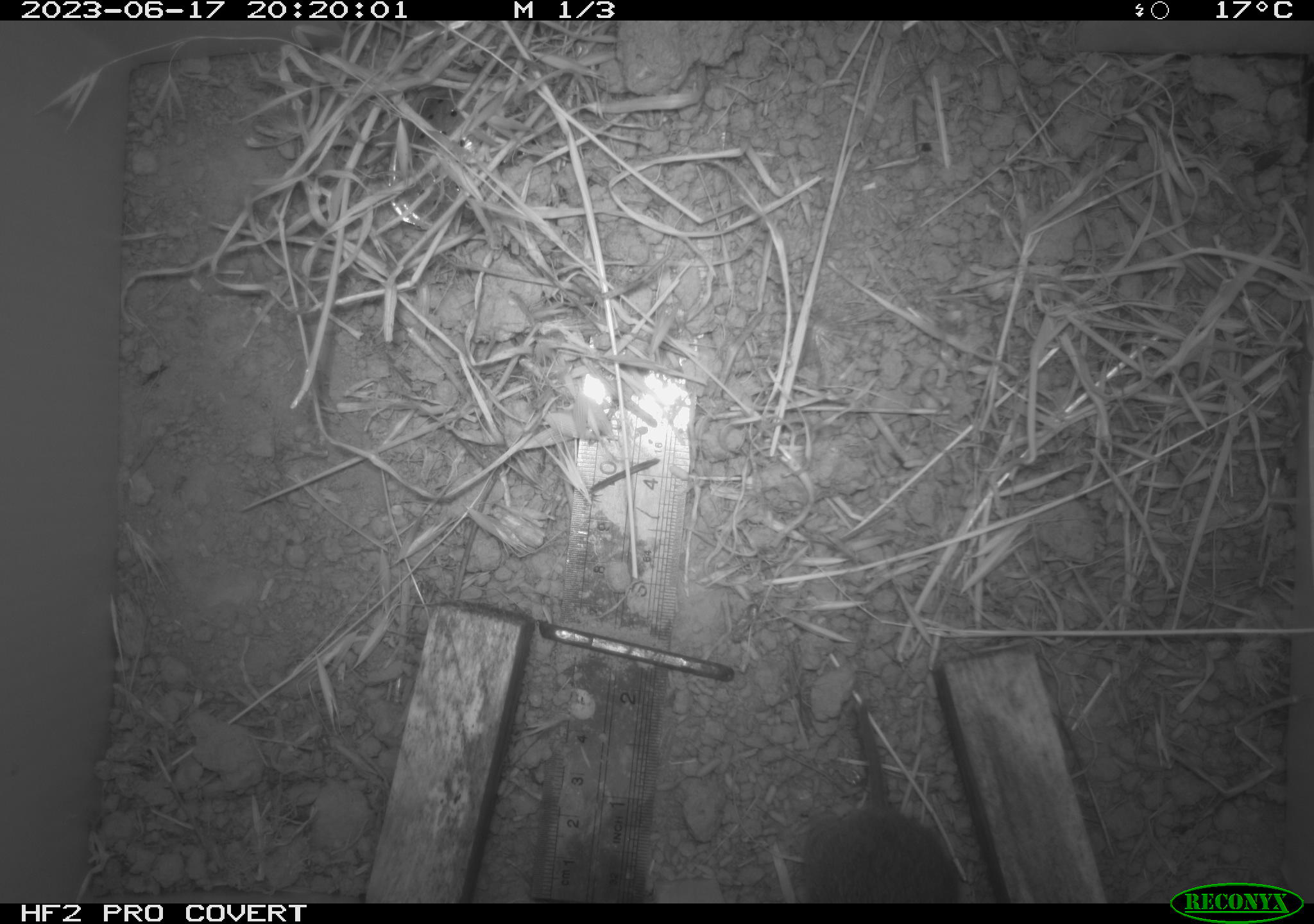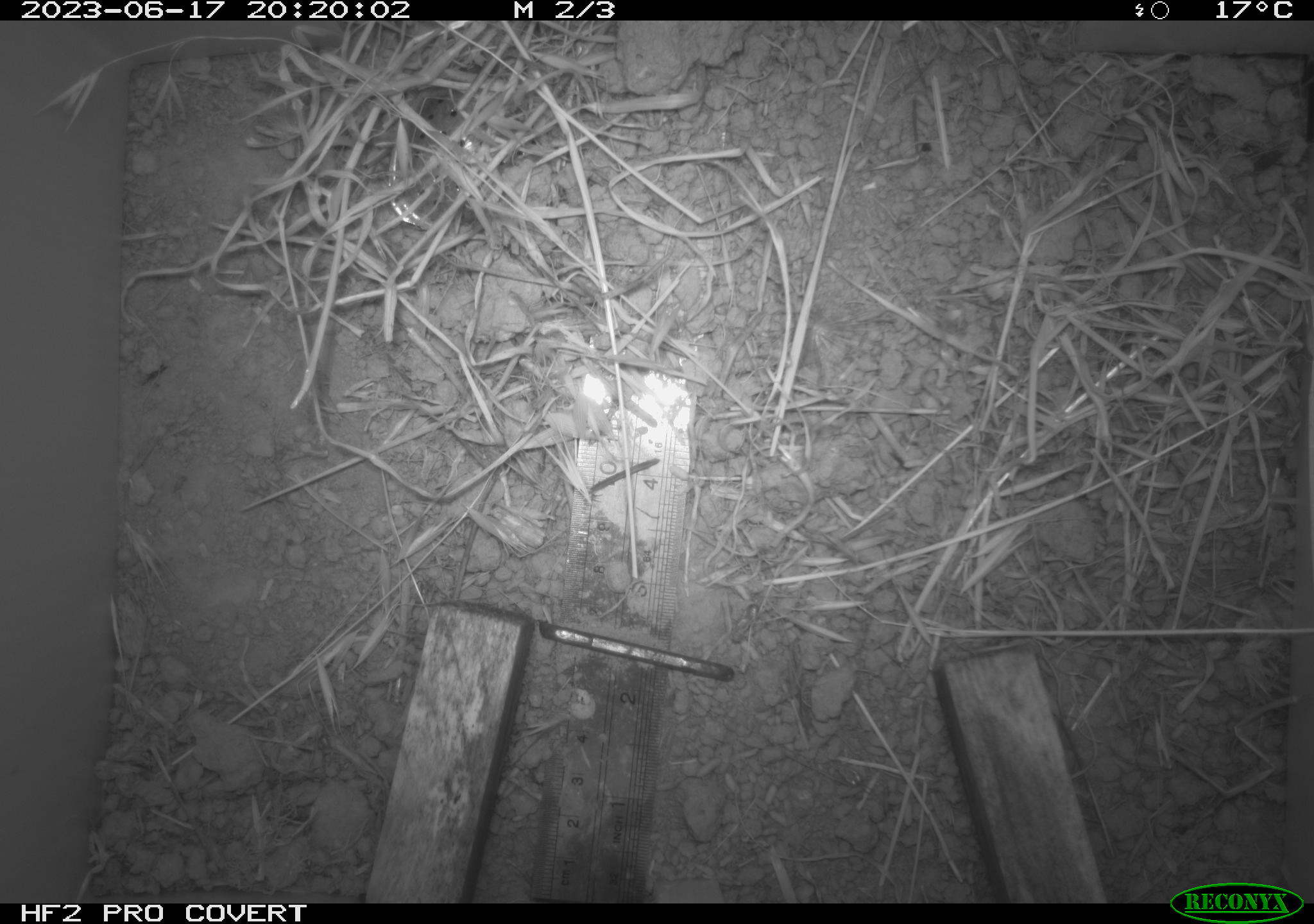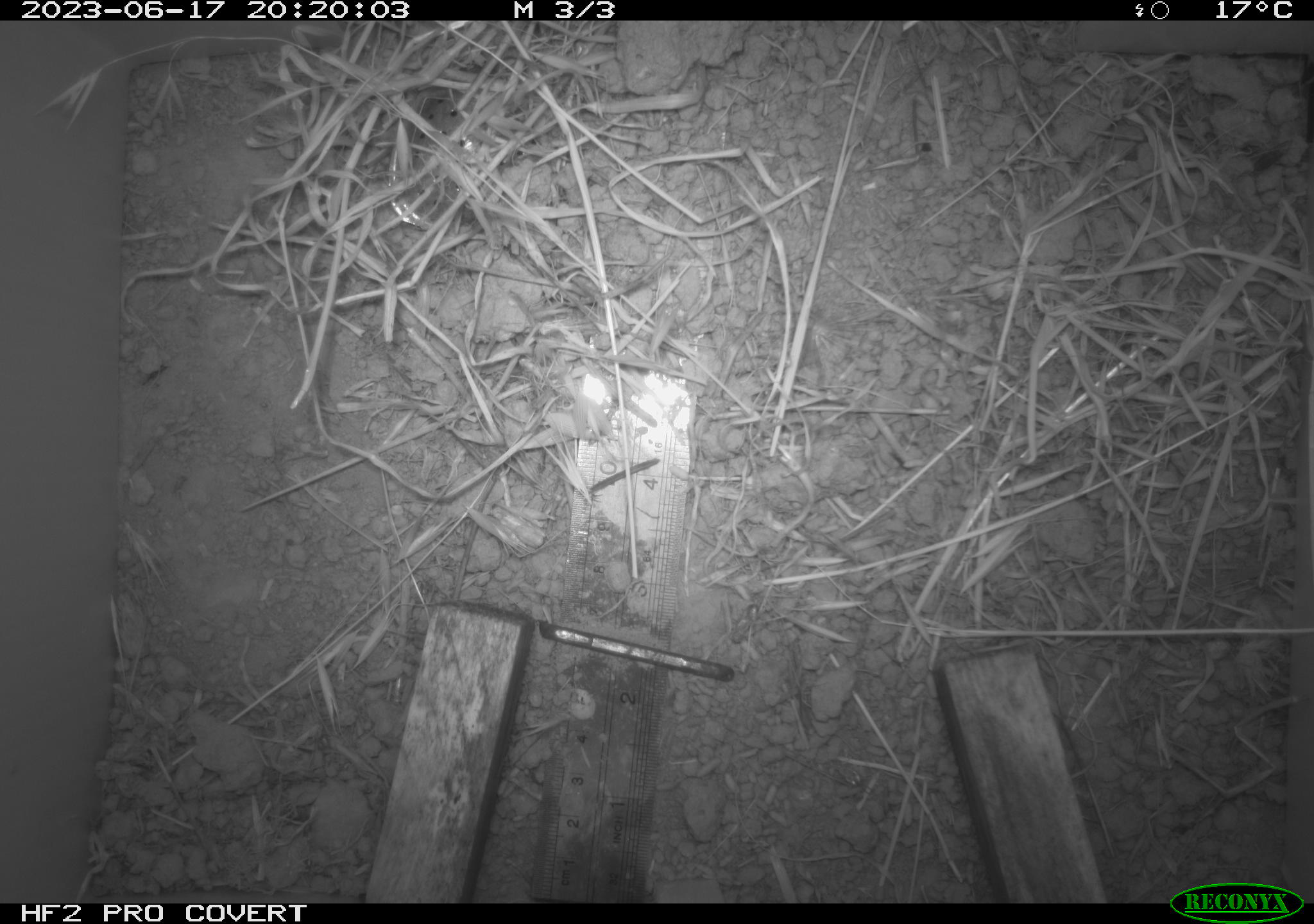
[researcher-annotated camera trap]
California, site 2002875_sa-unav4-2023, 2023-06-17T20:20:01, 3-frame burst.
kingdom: Animalia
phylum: Chordata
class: Mammalia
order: Rodentia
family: Cricetidae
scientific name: Arvicolinae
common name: voles, lemmings, and muskrats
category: arvicolinae subfamily